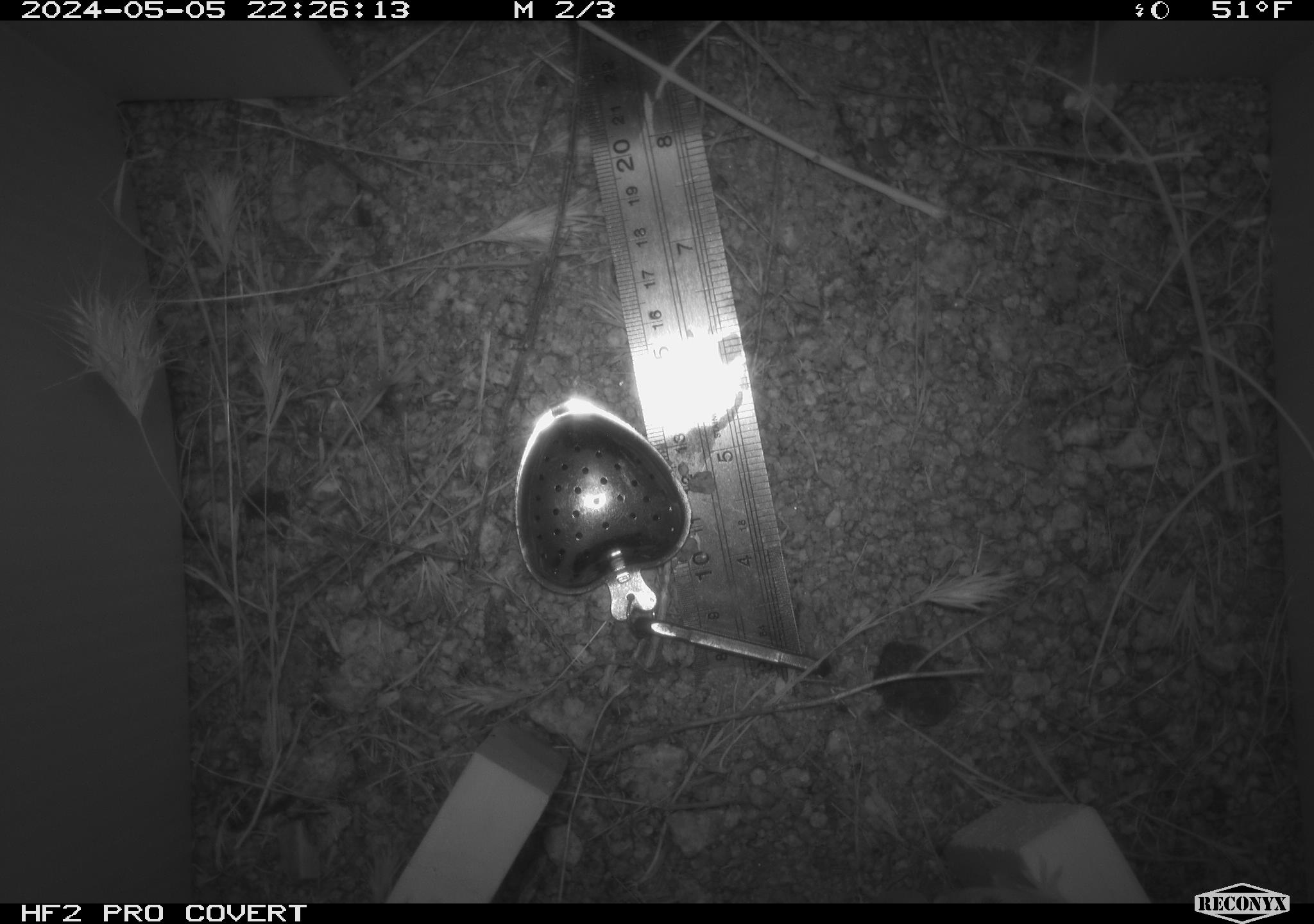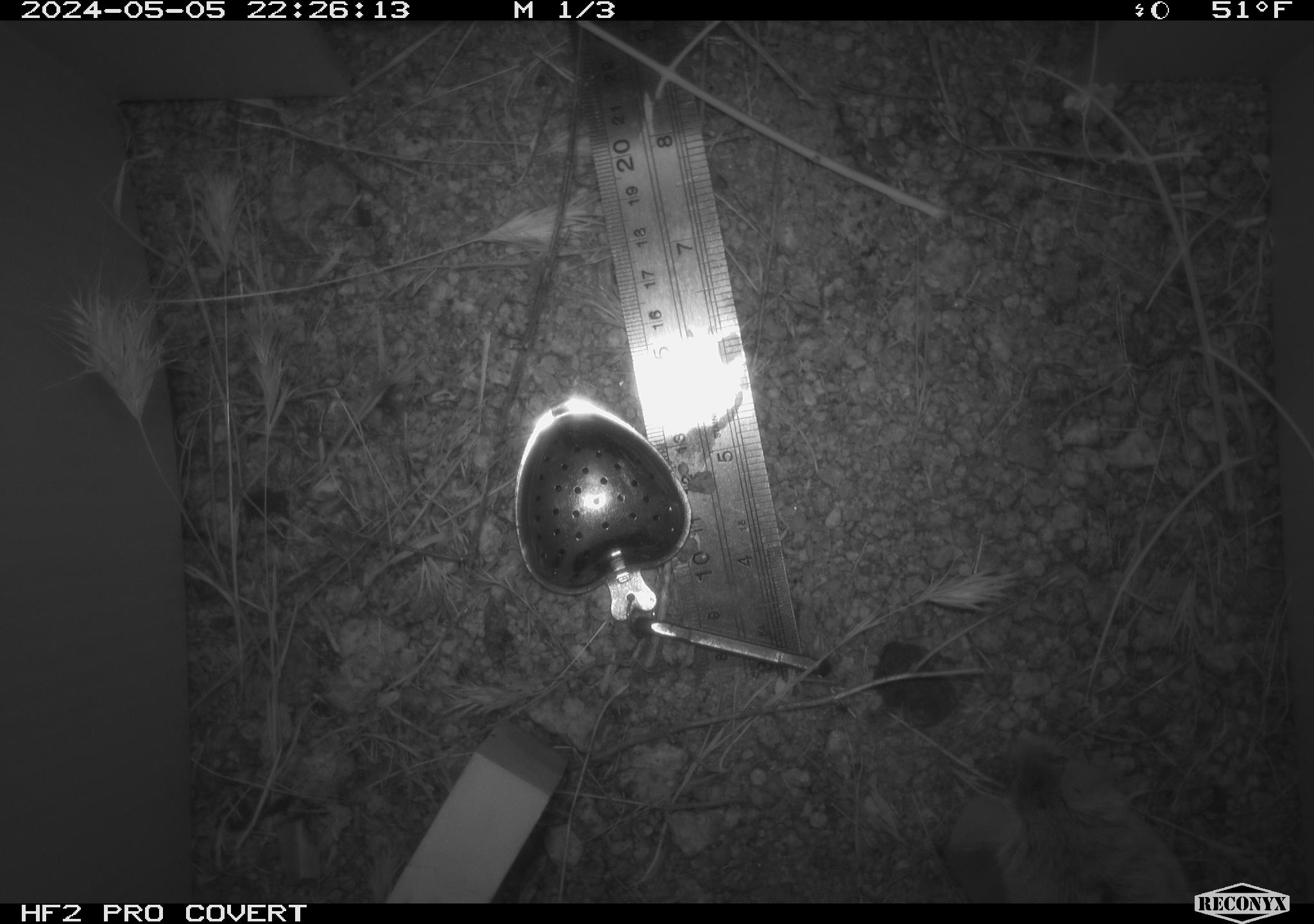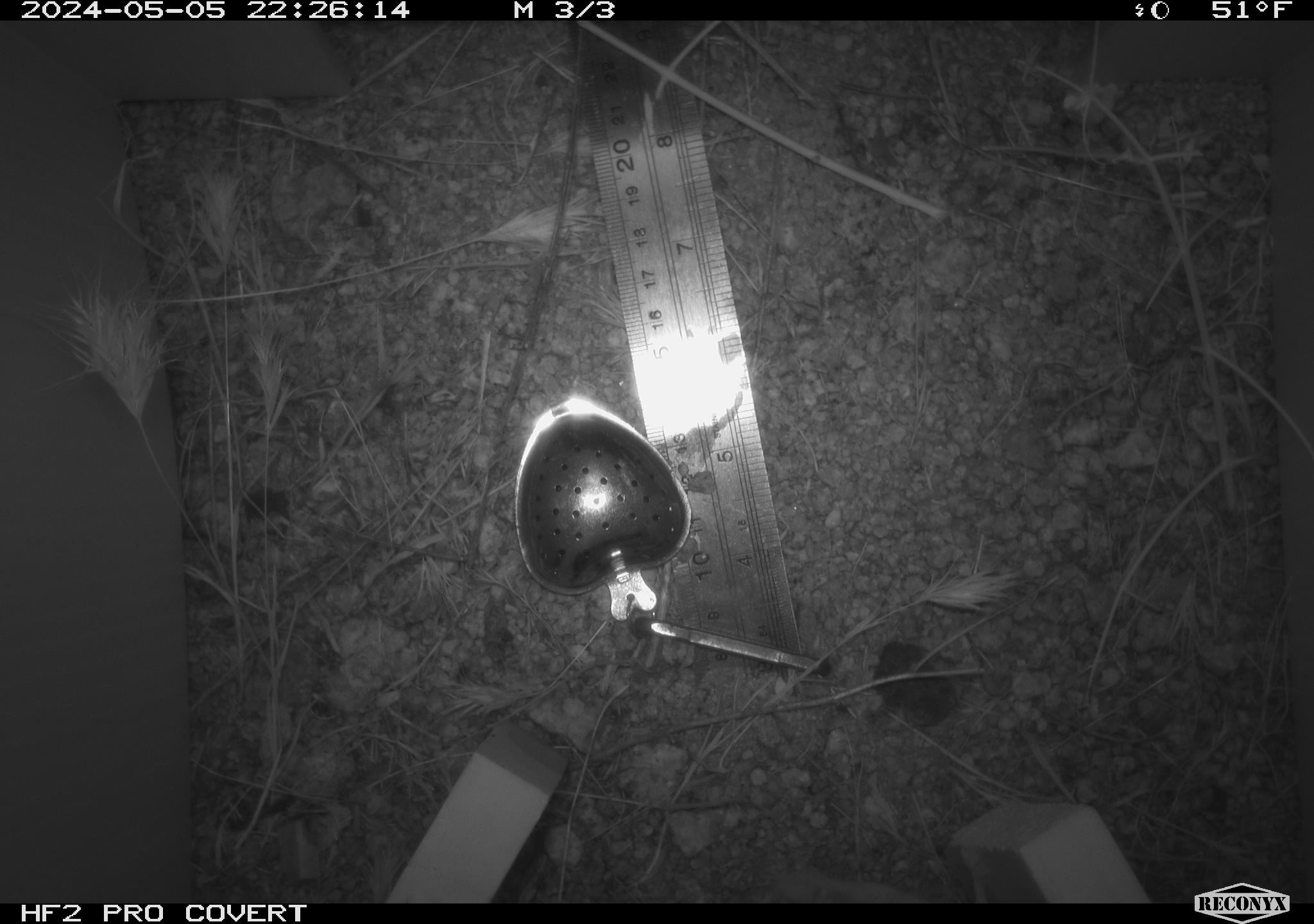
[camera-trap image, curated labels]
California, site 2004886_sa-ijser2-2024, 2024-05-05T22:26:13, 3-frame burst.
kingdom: Animalia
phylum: Chordata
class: Mammalia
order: Rodentia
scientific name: Rodentia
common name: mouse species